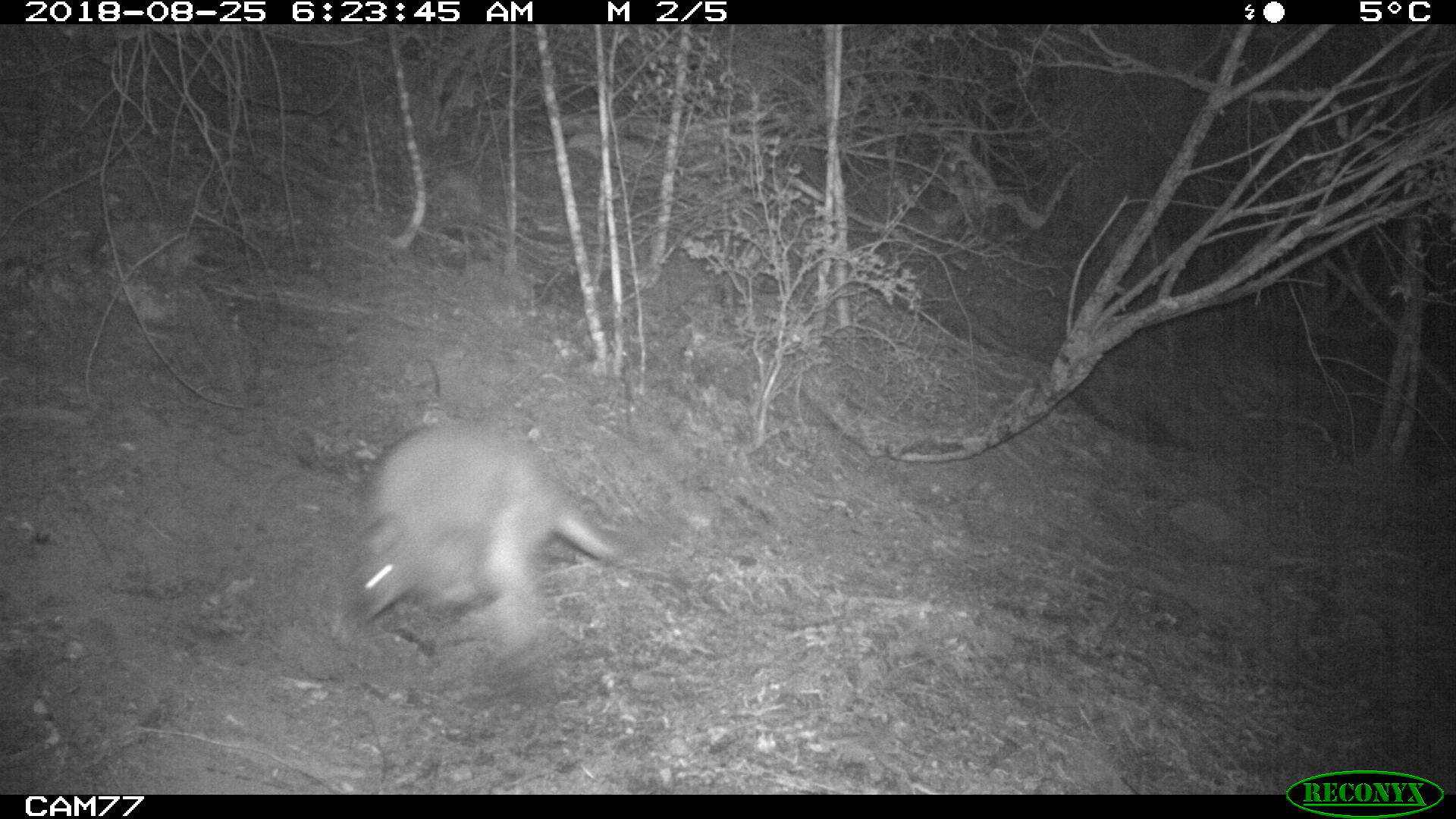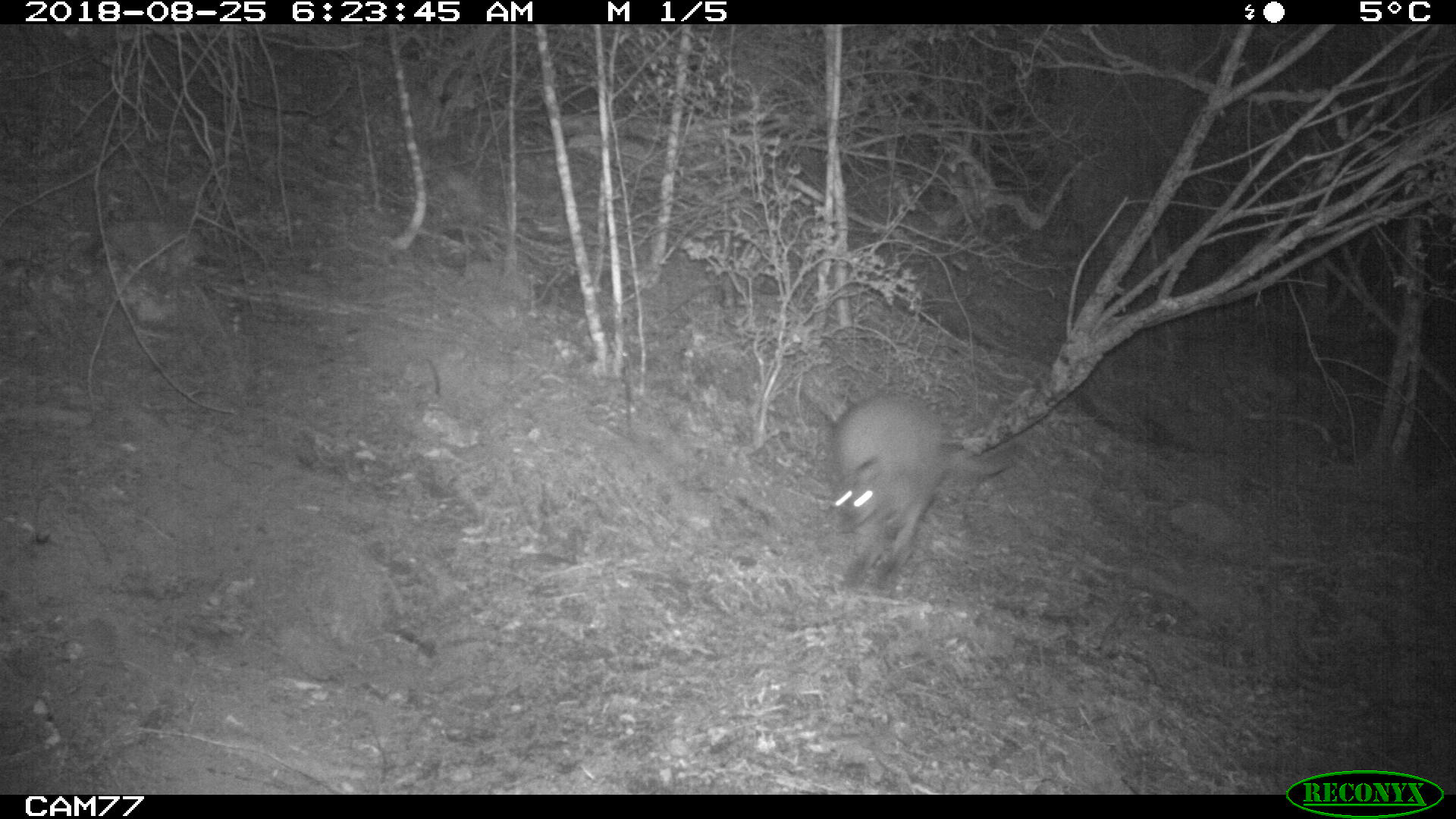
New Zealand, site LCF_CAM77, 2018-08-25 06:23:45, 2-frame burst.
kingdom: Animalia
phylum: Chordata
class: Mammalia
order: Diprotodontia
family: Macropodidae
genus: Notamacropus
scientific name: Notamacropus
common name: wallaby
Wallaby (Notamacropus).